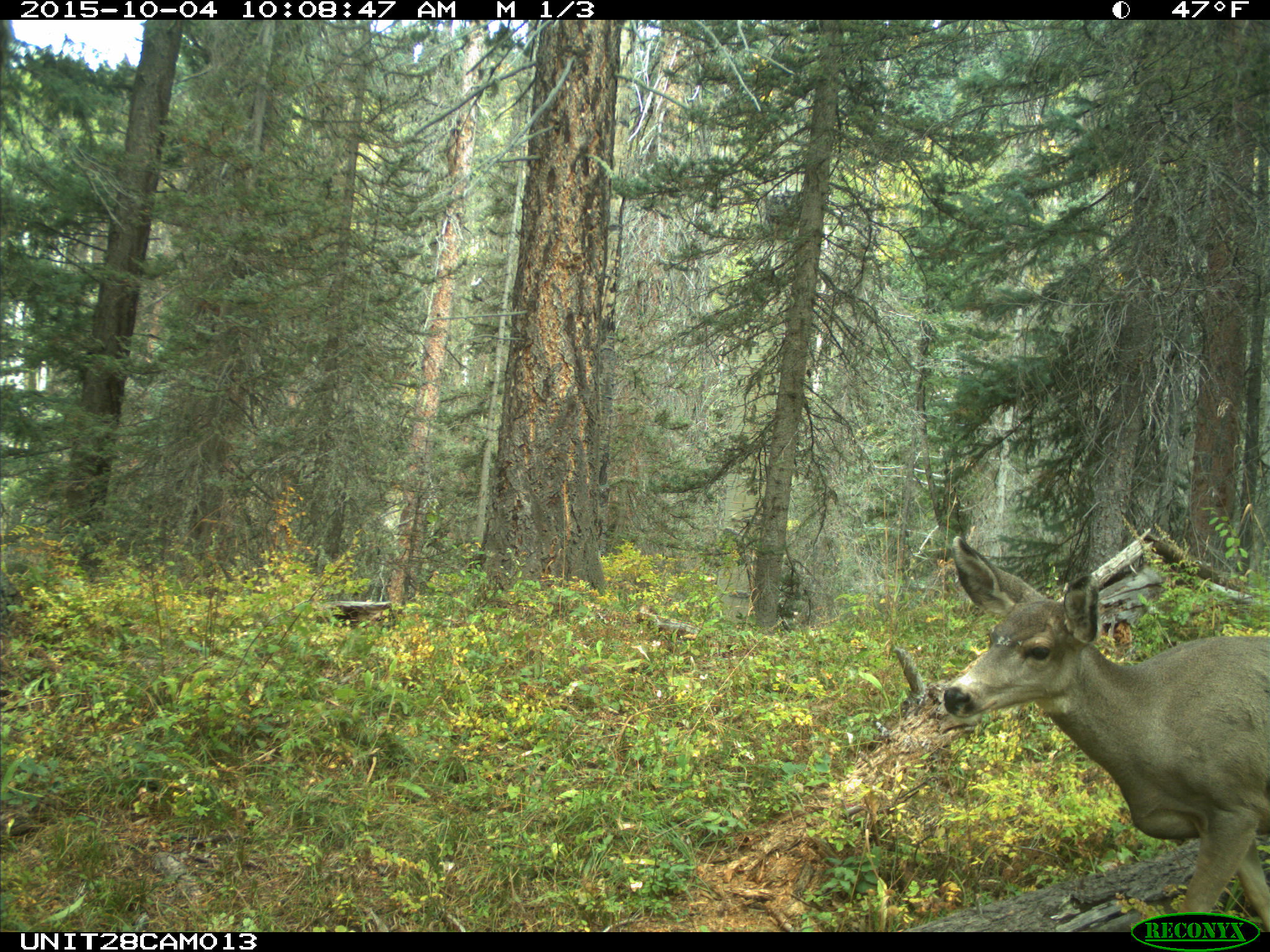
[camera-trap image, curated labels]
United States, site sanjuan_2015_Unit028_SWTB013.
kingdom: Animalia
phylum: Chordata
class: Mammalia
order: Artiodactyla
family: Cervidae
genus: Odocoileus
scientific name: Odocoileus hemionus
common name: mule deer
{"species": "Odocoileus hemionus (mule deer)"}